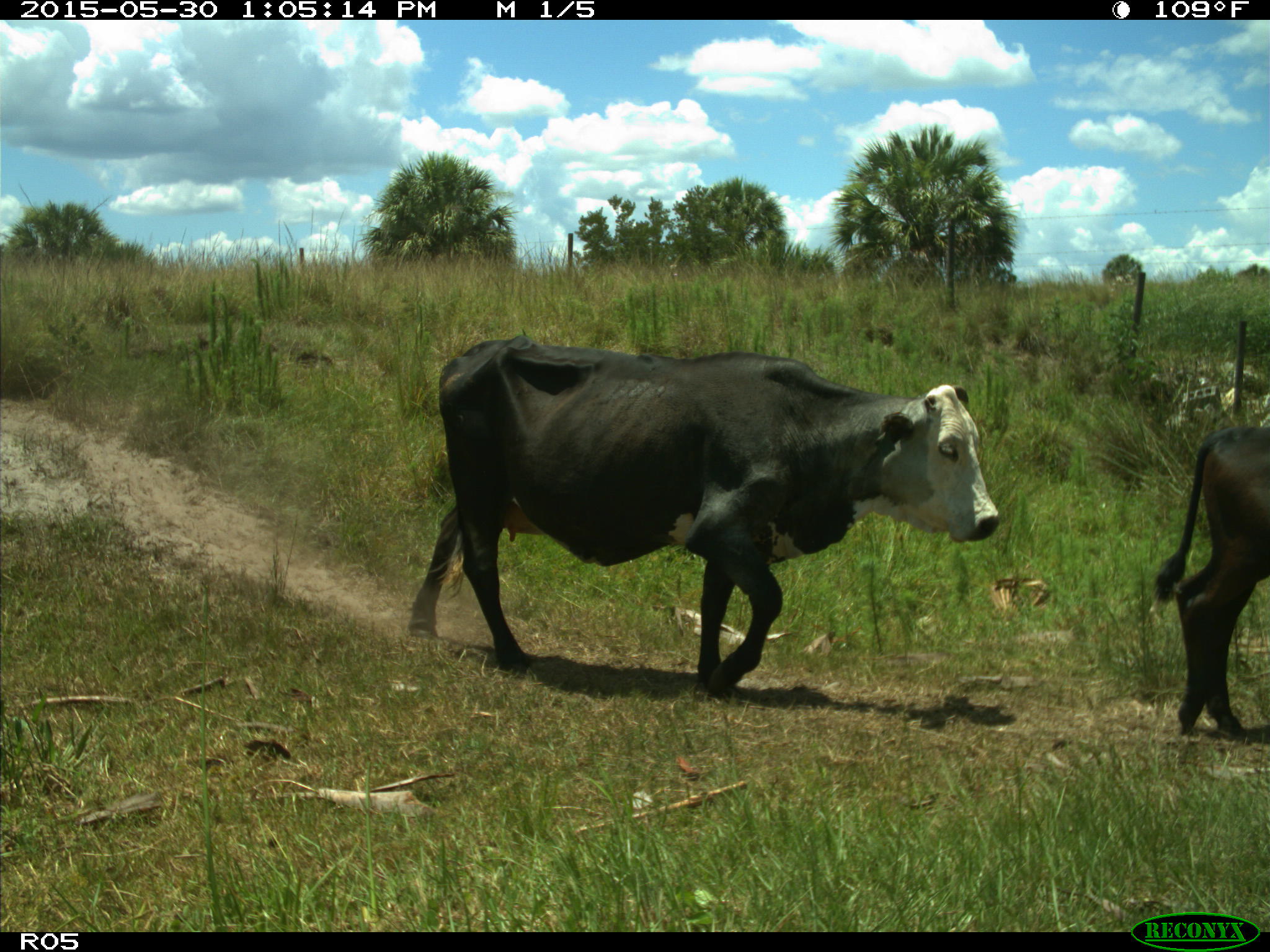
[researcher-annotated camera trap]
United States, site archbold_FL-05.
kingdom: Animalia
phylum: Chordata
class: Mammalia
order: Artiodactyla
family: Bovidae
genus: Bos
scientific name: Bos taurus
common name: domestic cow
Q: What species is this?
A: Bos taurus (domestic cow).